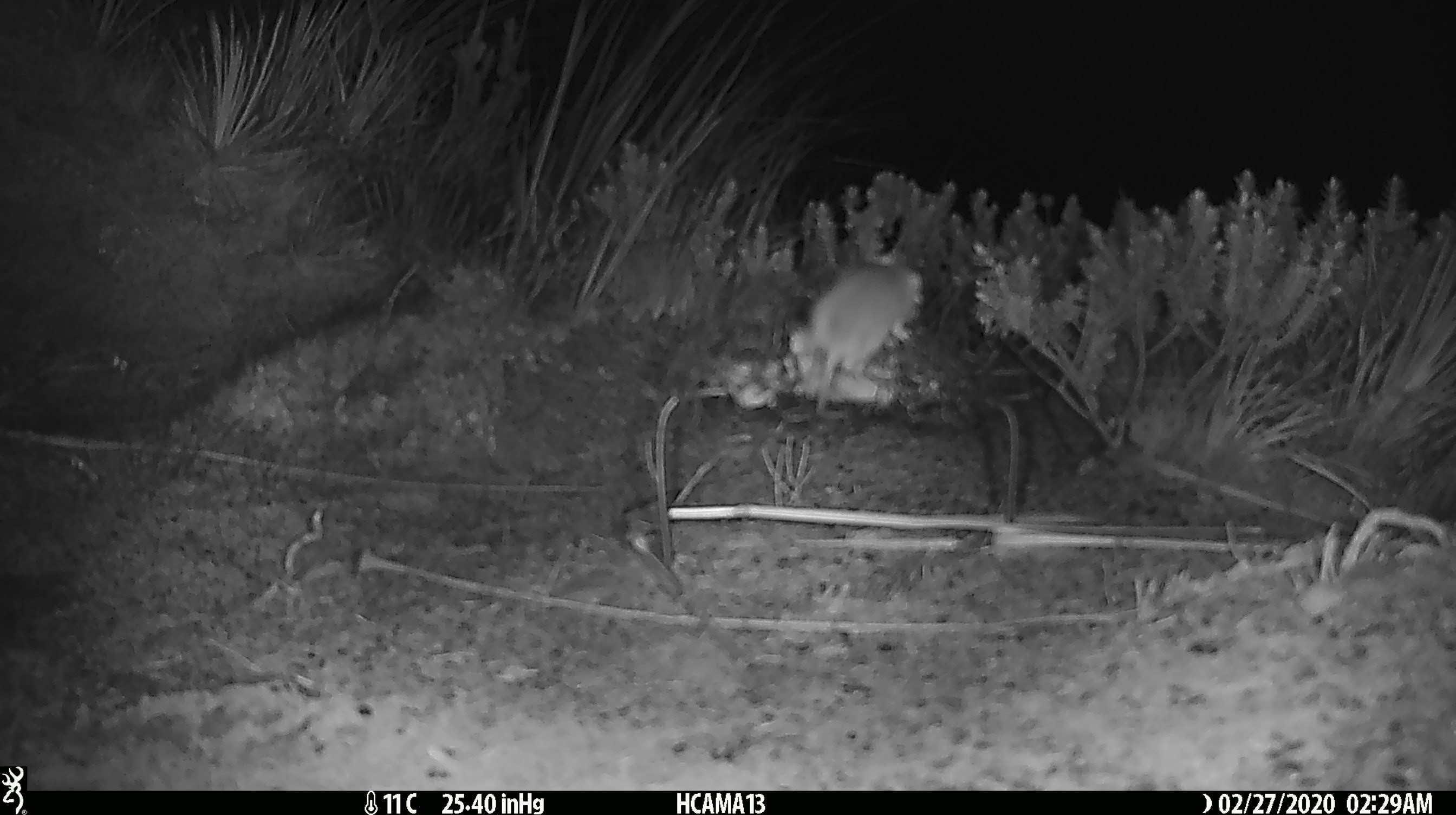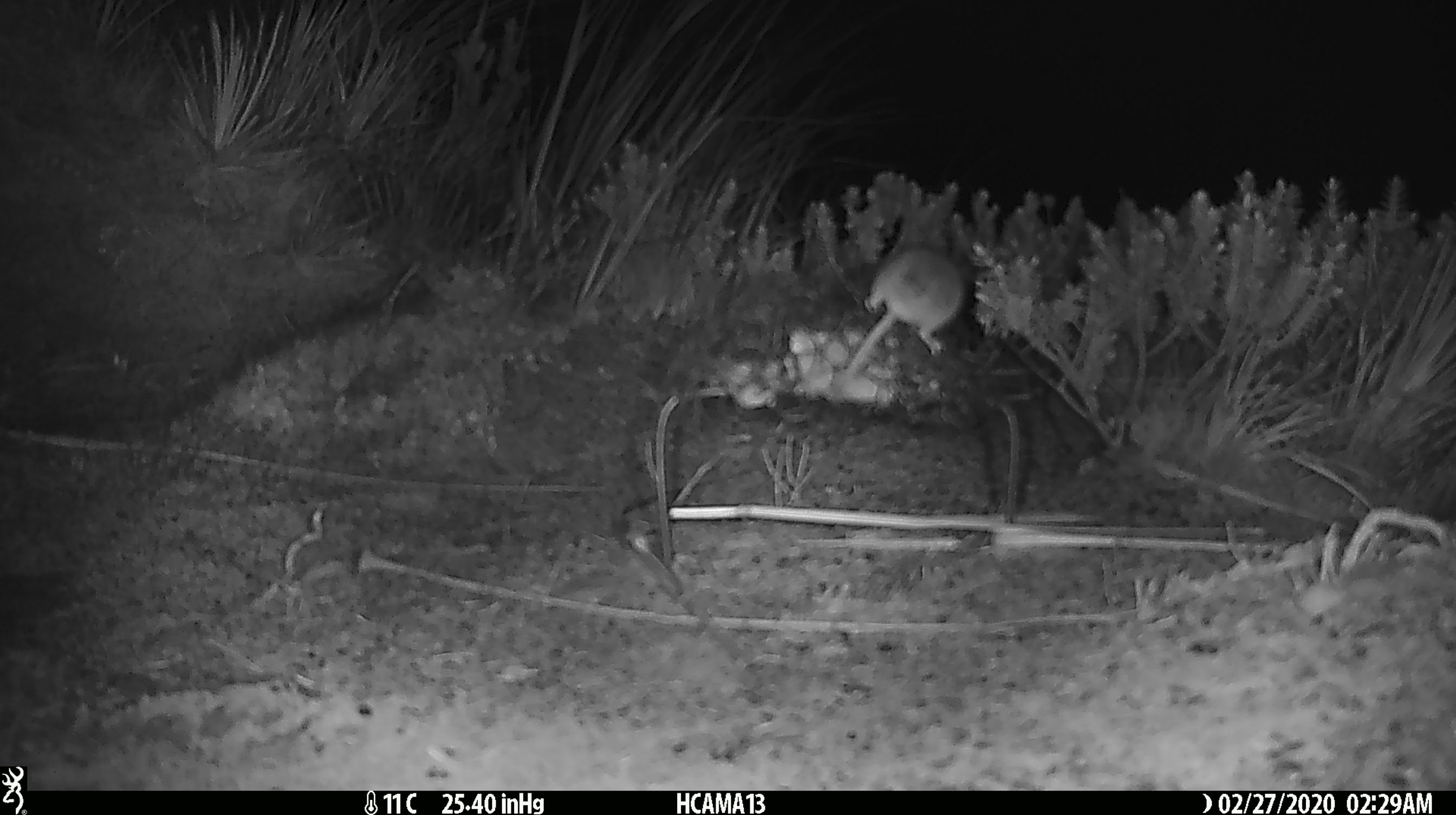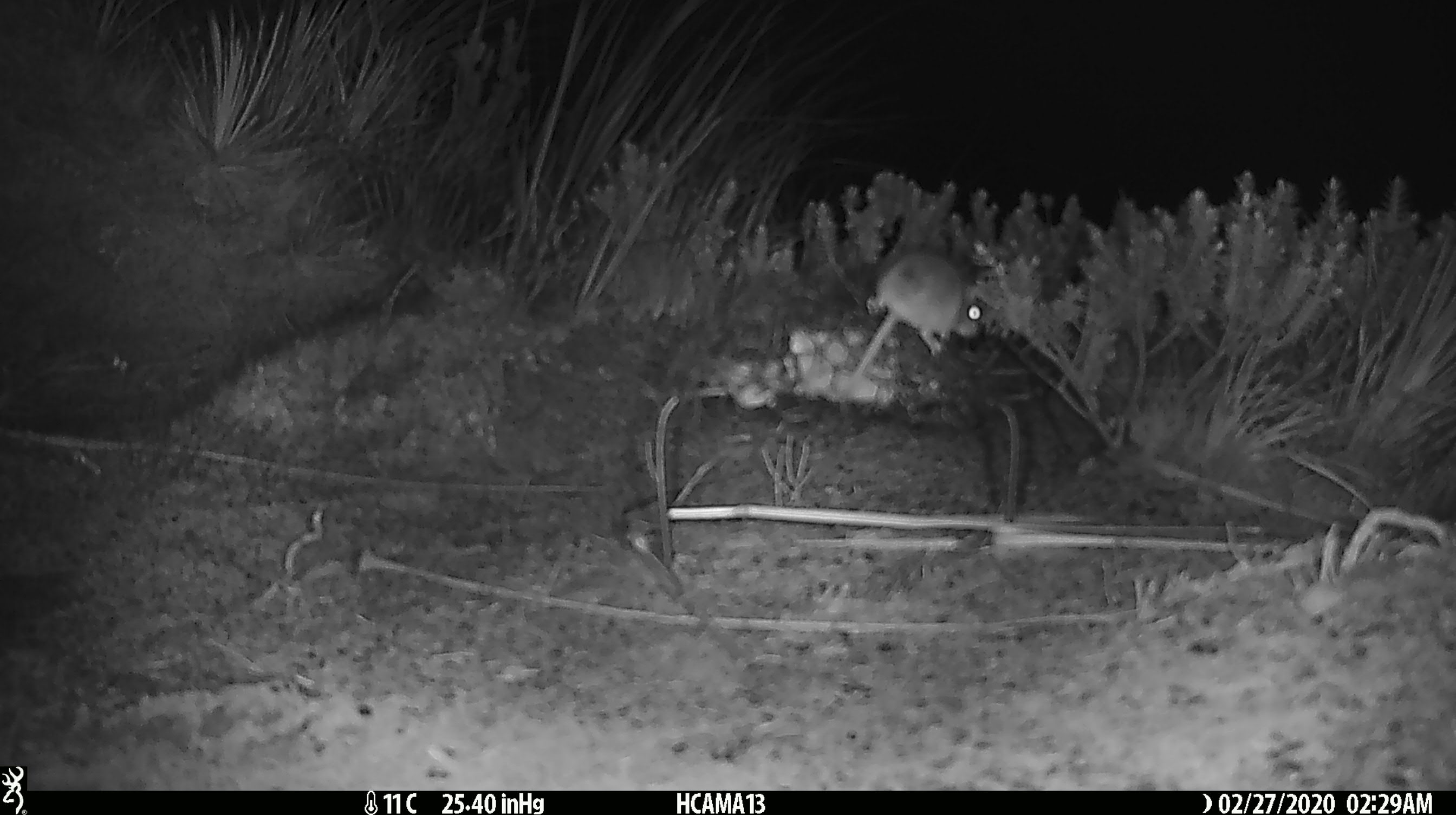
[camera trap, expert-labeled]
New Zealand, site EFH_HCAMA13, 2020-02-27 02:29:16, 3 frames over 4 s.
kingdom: Animalia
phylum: Chordata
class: Mammalia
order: Rodentia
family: Muridae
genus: Mus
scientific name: Mus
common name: mouse